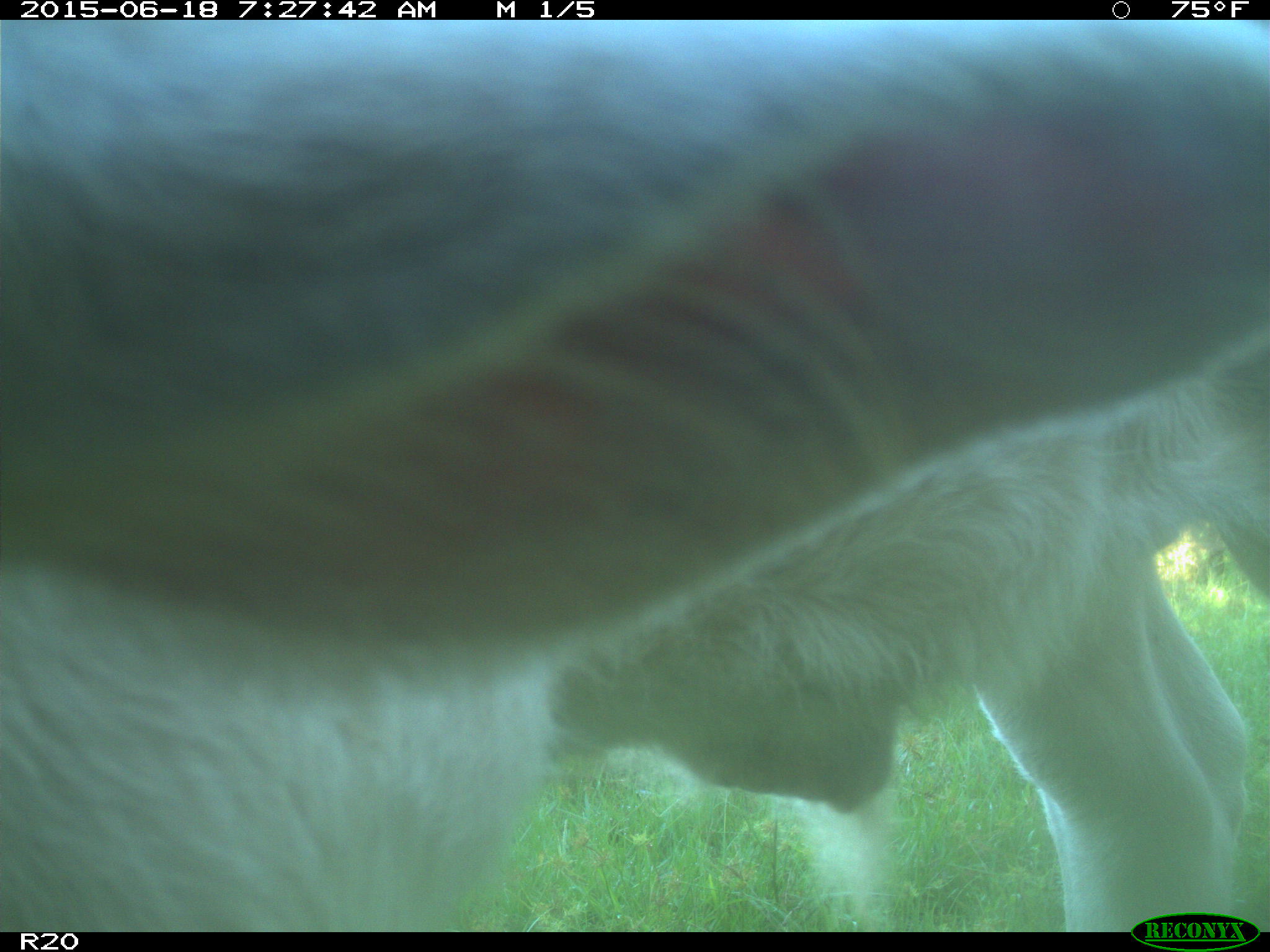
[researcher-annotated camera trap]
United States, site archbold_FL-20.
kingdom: Animalia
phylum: Chordata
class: Mammalia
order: Artiodactyla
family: Bovidae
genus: Bos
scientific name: Bos taurus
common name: domestic cow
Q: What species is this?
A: Bos taurus (domestic cow).